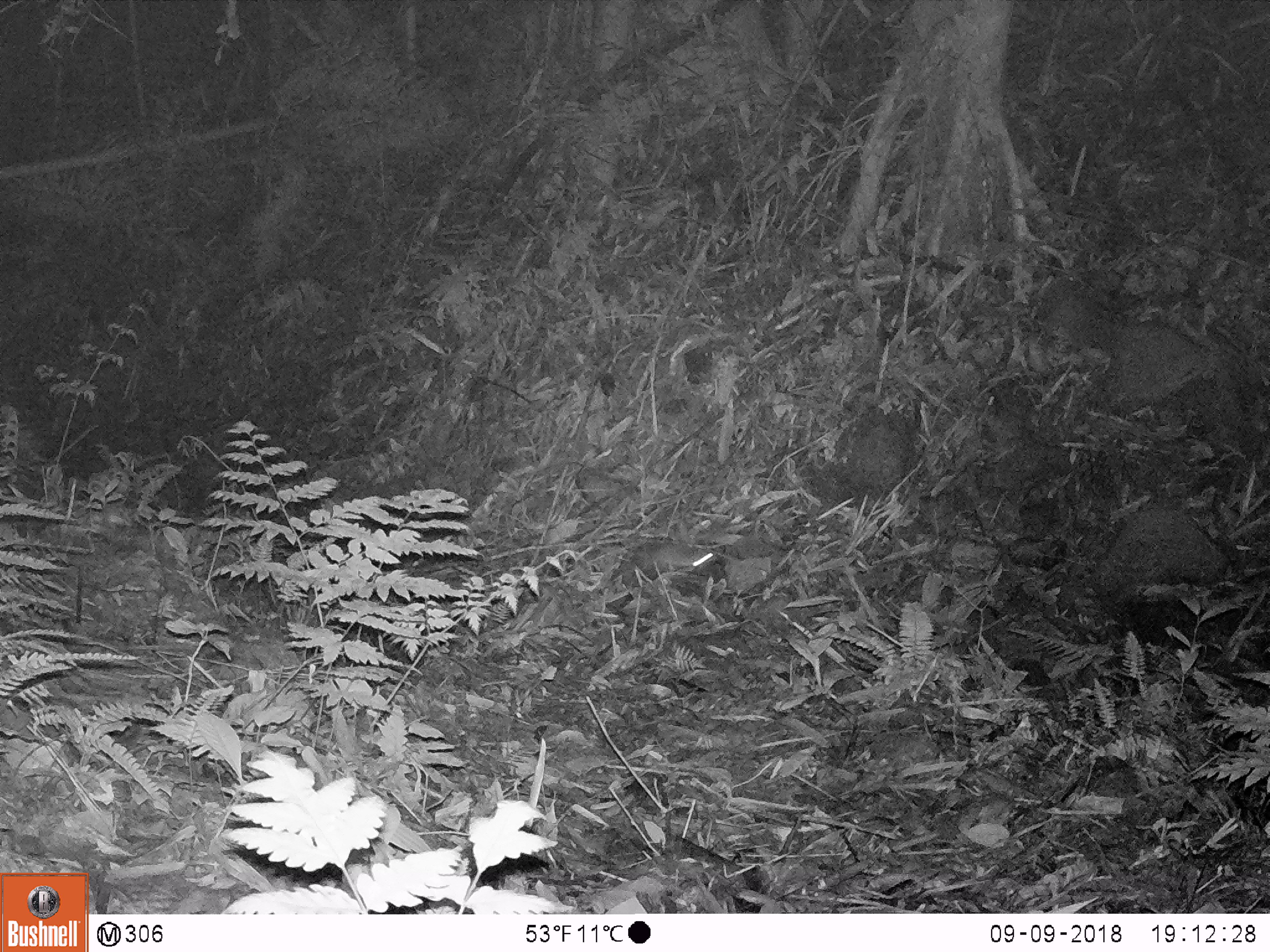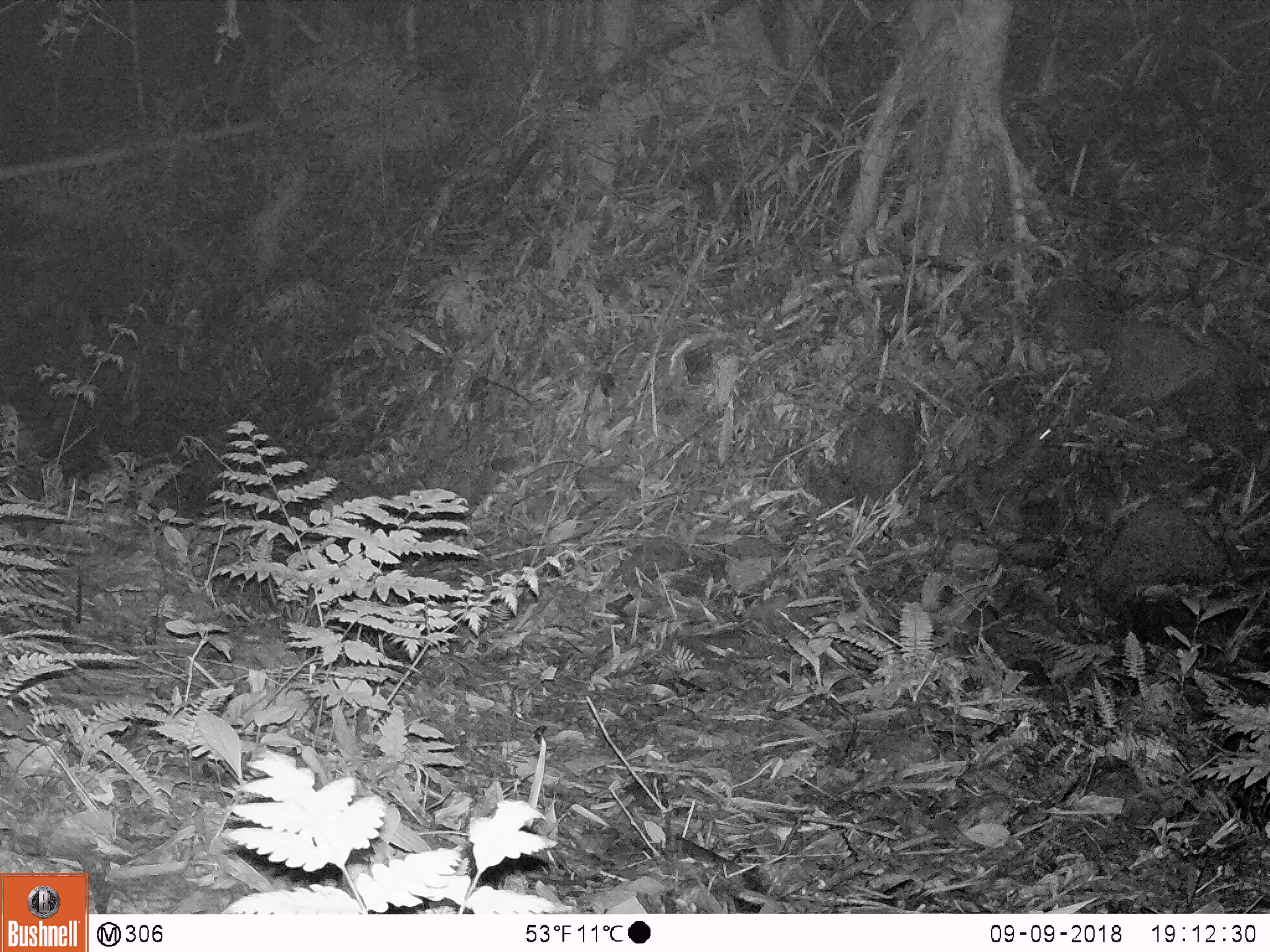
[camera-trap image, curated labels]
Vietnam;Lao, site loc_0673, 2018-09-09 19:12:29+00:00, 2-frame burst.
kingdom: Animalia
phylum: Chordata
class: Mammalia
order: Rodentia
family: Muridae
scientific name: Muridae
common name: old-world mice and rats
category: unidentified murid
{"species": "unidentified murid (old-world mice and rats) (Muridae)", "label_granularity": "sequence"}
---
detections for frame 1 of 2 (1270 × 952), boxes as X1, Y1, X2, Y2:
unidentified murid: 608, 539, 713, 583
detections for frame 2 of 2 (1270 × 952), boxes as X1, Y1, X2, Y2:
unidentified murid: 983, 428, 1053, 495